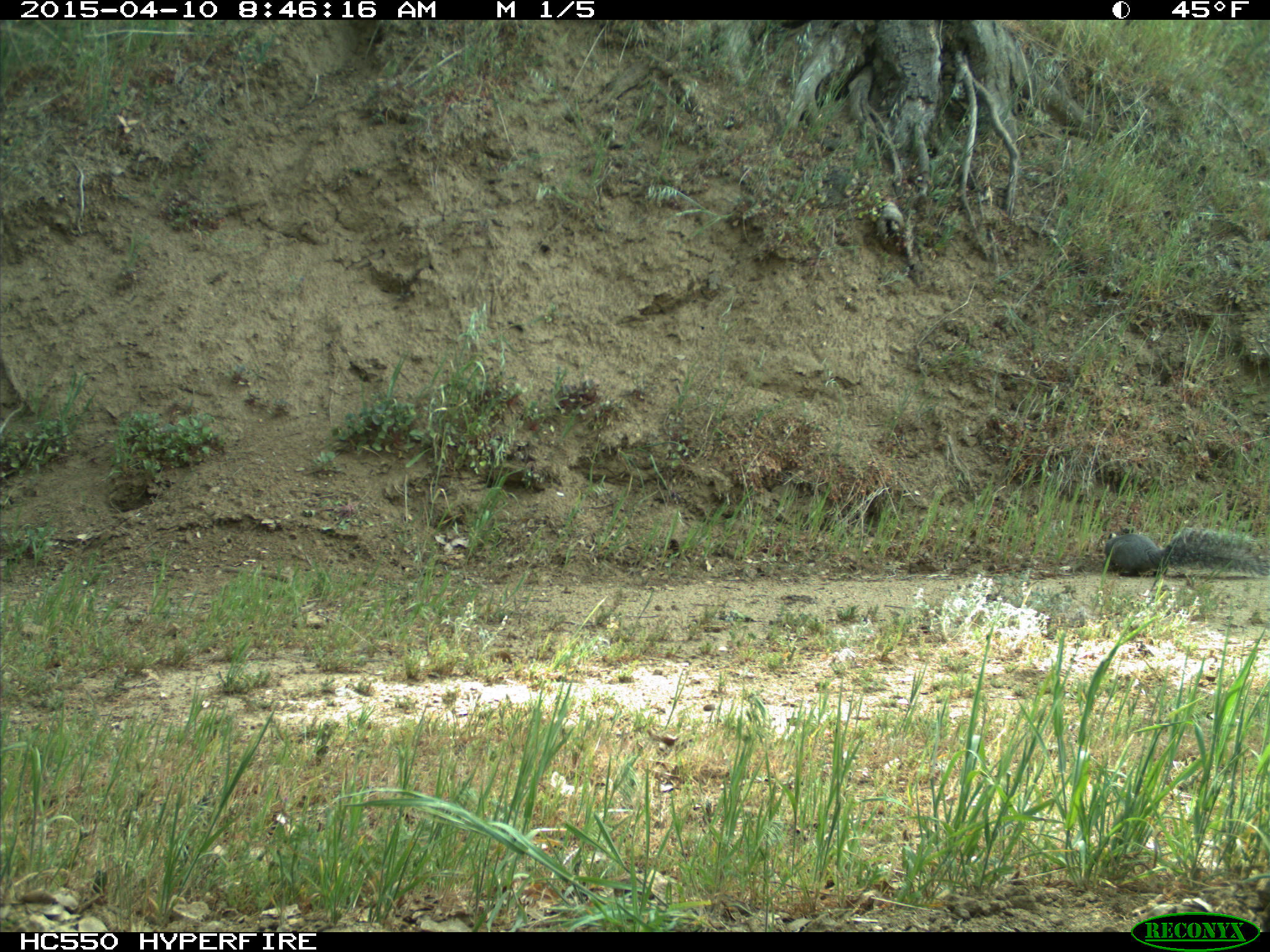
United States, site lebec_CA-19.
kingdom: Animalia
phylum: Chordata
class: Mammalia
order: Rodentia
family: Sciuridae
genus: Sciurus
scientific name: Sciurus carolinensis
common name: eastern gray squirrel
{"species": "Sciurus carolinensis (eastern gray squirrel)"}